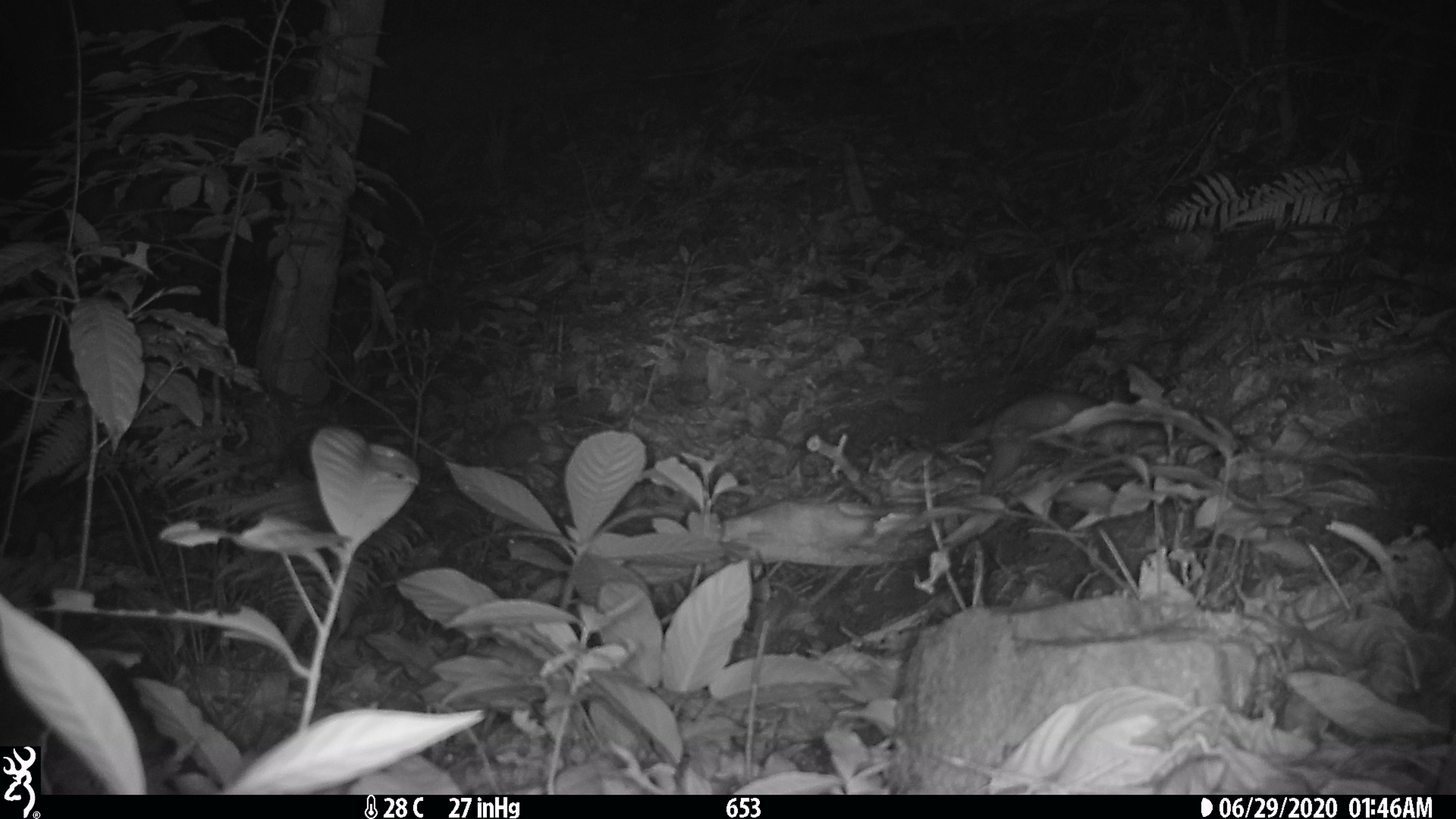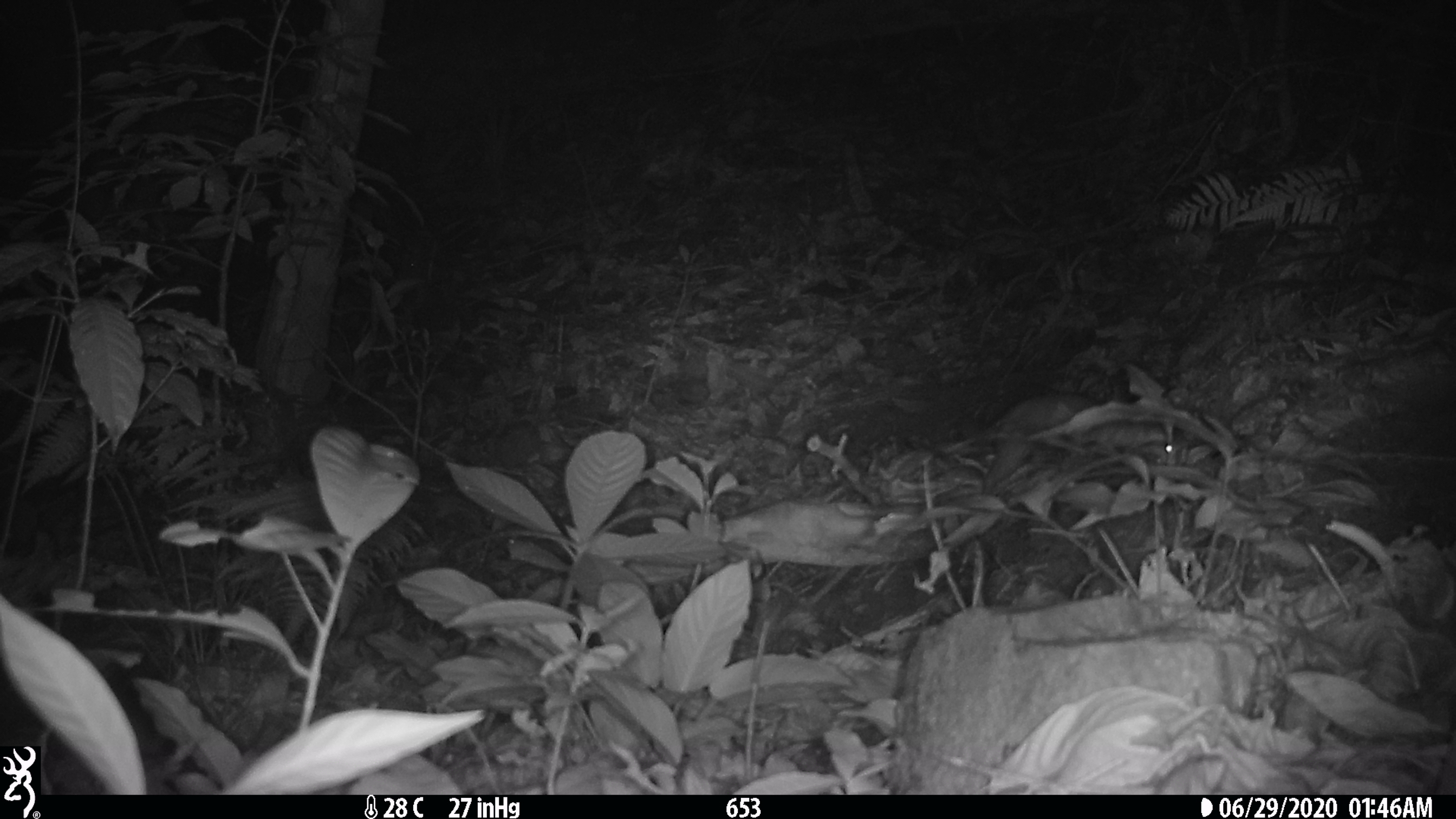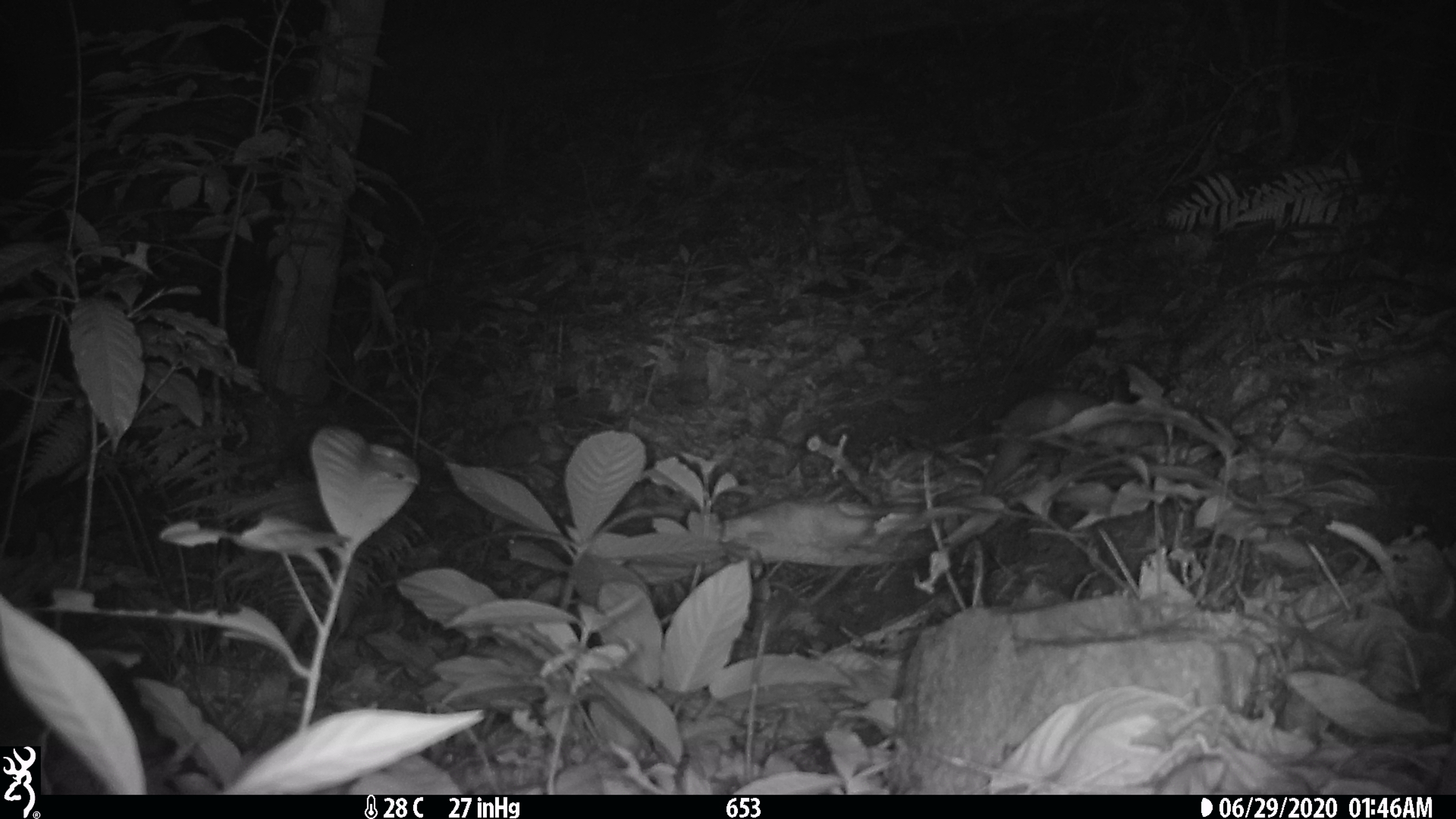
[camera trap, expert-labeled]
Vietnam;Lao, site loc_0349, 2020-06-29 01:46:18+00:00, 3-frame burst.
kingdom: Animalia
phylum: Chordata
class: Mammalia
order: Carnivora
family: Mustelidae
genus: Melogale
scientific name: Melogale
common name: ferret badger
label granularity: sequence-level